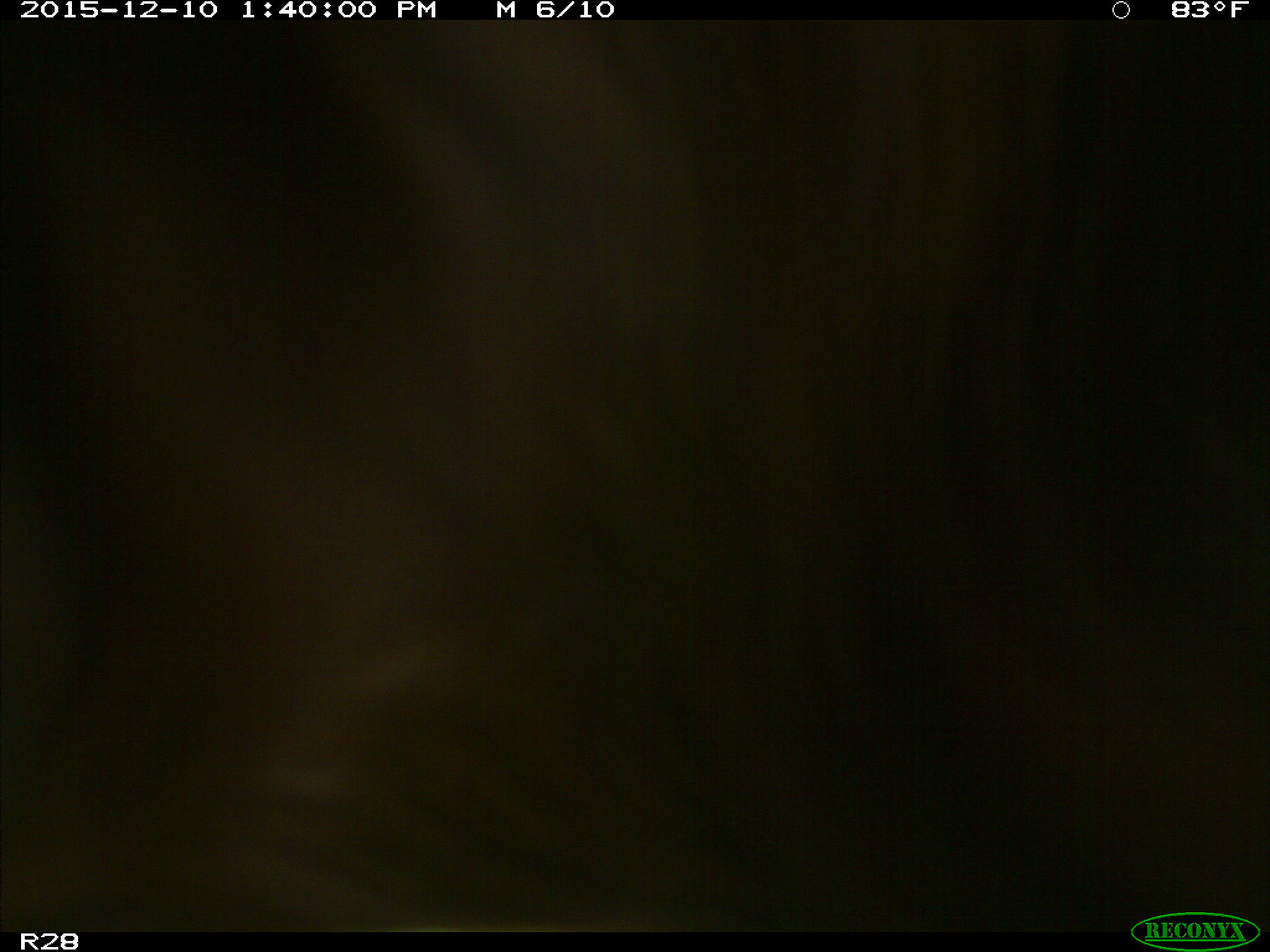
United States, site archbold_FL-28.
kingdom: Animalia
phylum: Chordata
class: Mammalia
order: Artiodactyla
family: Bovidae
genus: Bos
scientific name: Bos taurus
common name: domestic cow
Bos taurus (domestic cow).